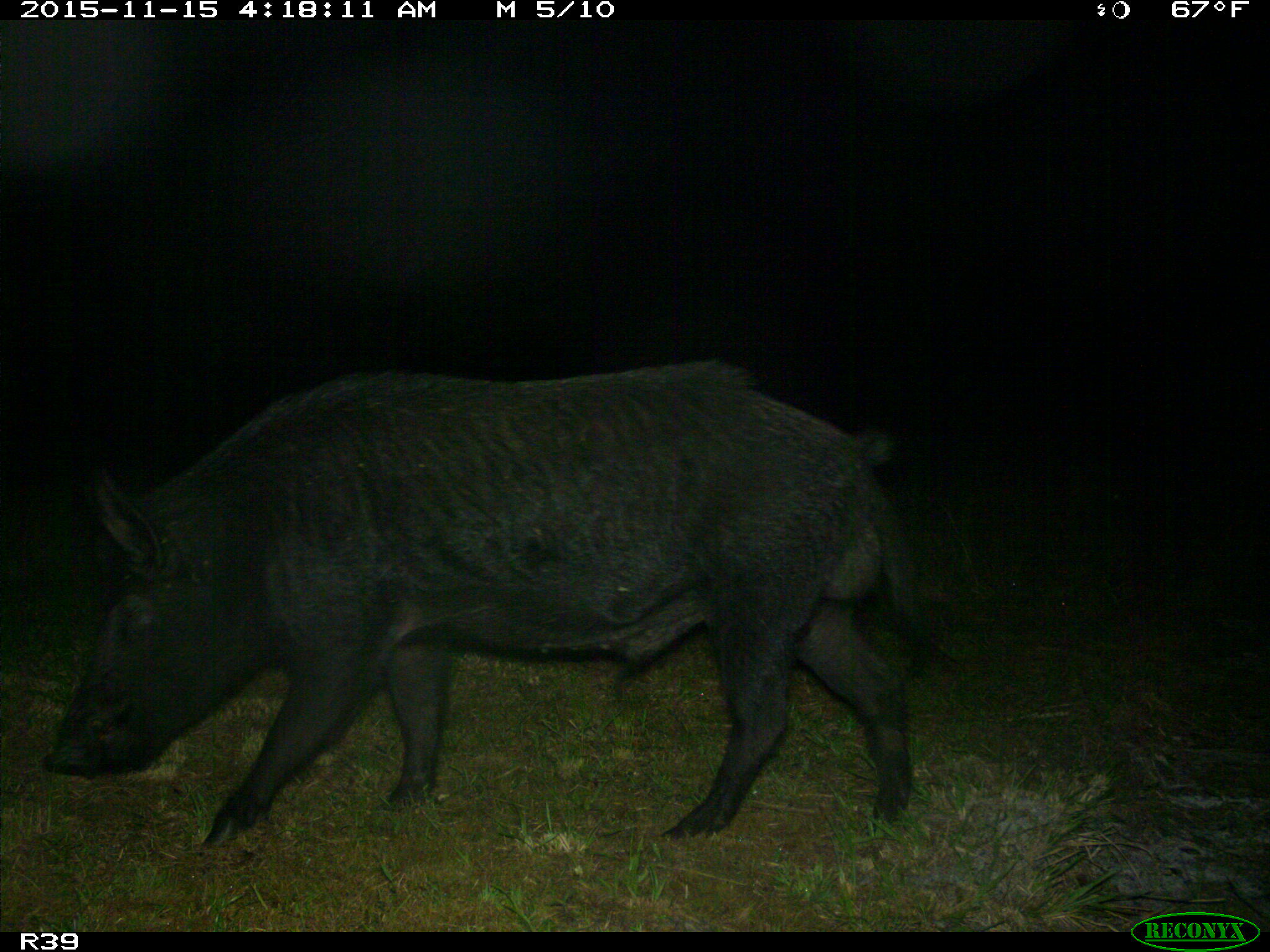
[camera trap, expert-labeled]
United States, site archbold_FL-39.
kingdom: Animalia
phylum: Chordata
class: Mammalia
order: Artiodactyla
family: Suidae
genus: Sus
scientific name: Sus scrofa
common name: wild boar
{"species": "Sus scrofa (wild boar)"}